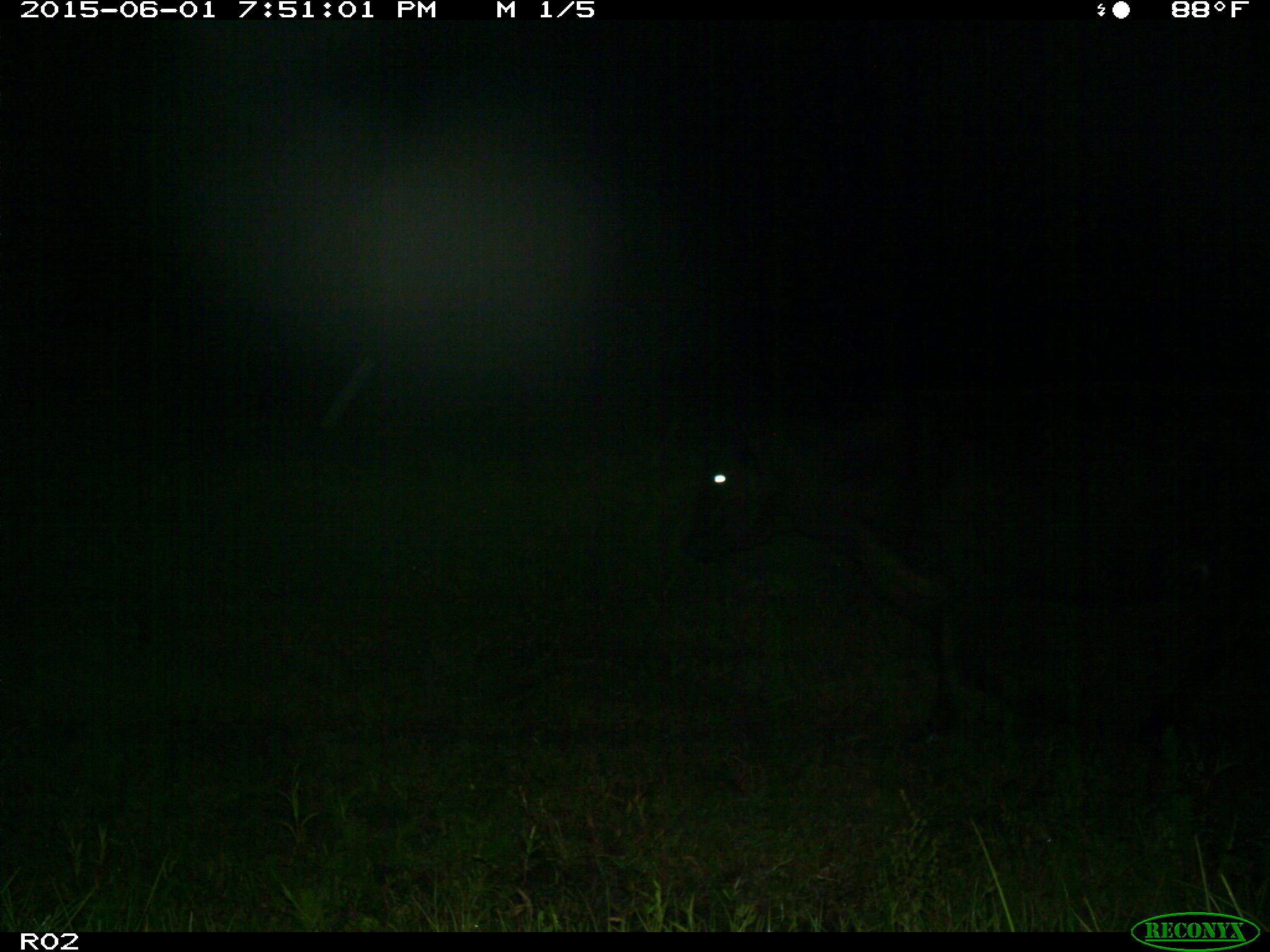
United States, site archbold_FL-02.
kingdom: Animalia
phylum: Chordata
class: Mammalia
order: Artiodactyla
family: Bovidae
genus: Bos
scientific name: Bos taurus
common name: domestic cow